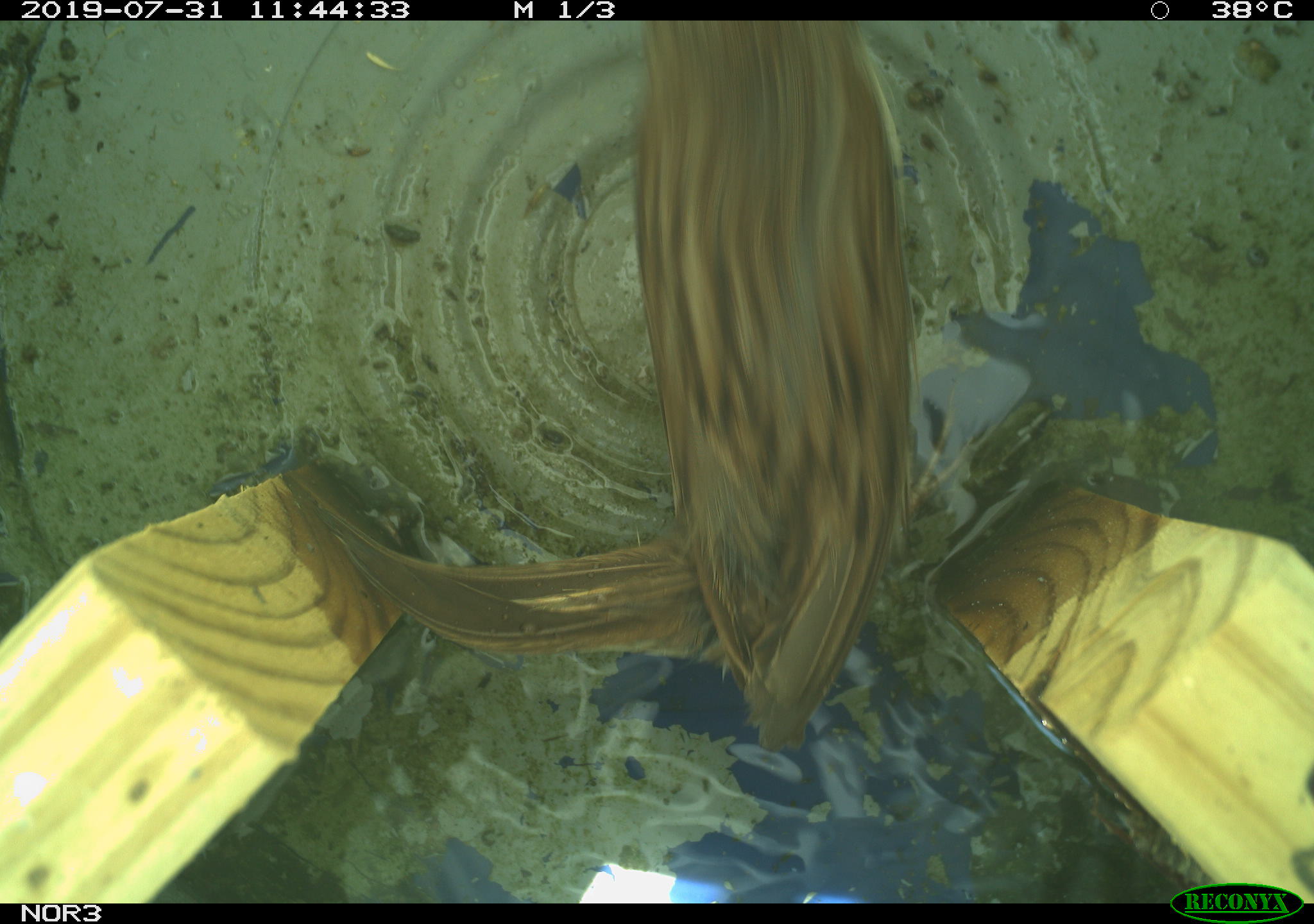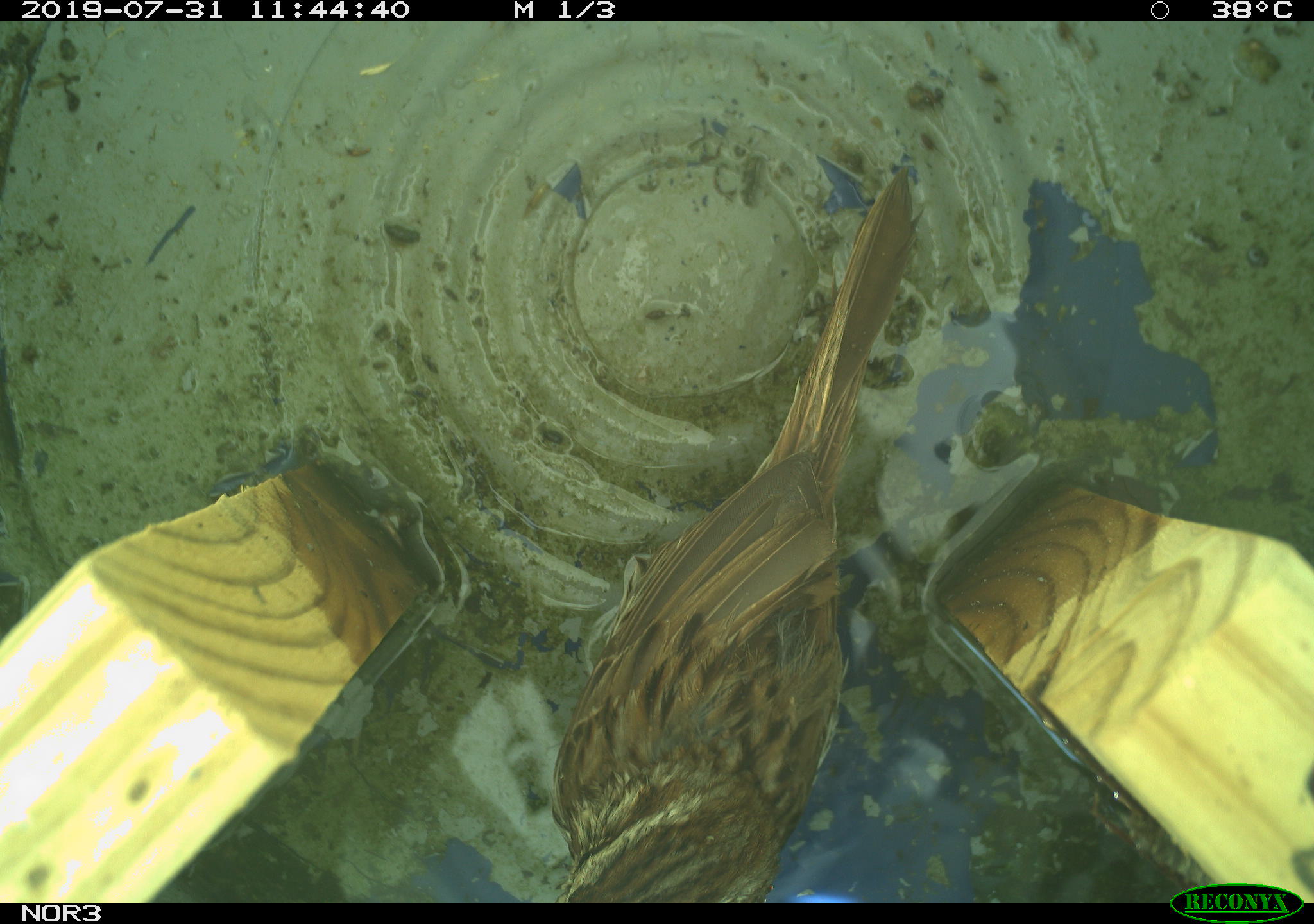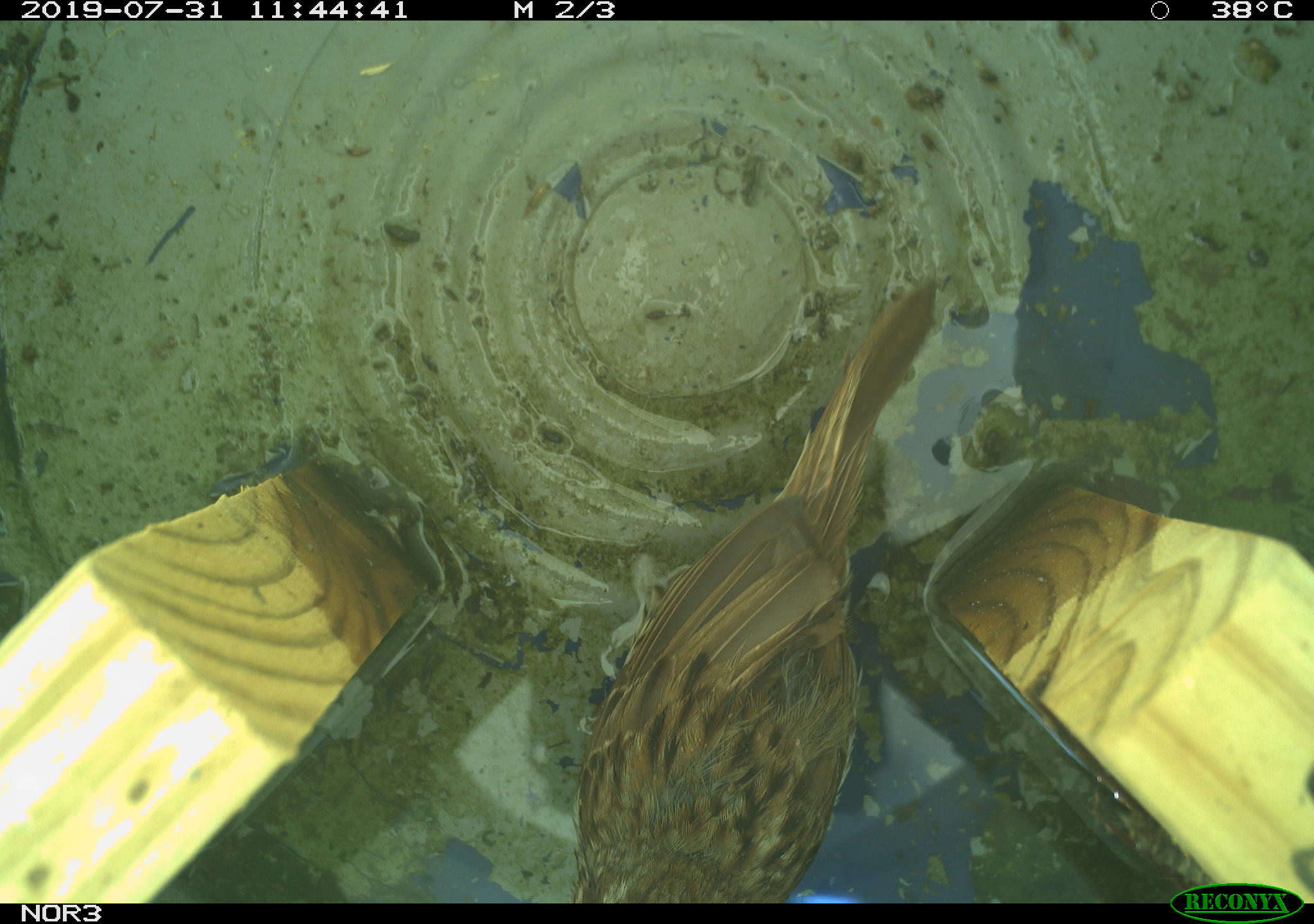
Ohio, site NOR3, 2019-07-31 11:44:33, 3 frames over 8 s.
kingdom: Animalia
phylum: Chordata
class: Aves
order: Passeriformes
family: Passerellidae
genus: Melospiza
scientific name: Melospiza melodia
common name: song sparrow